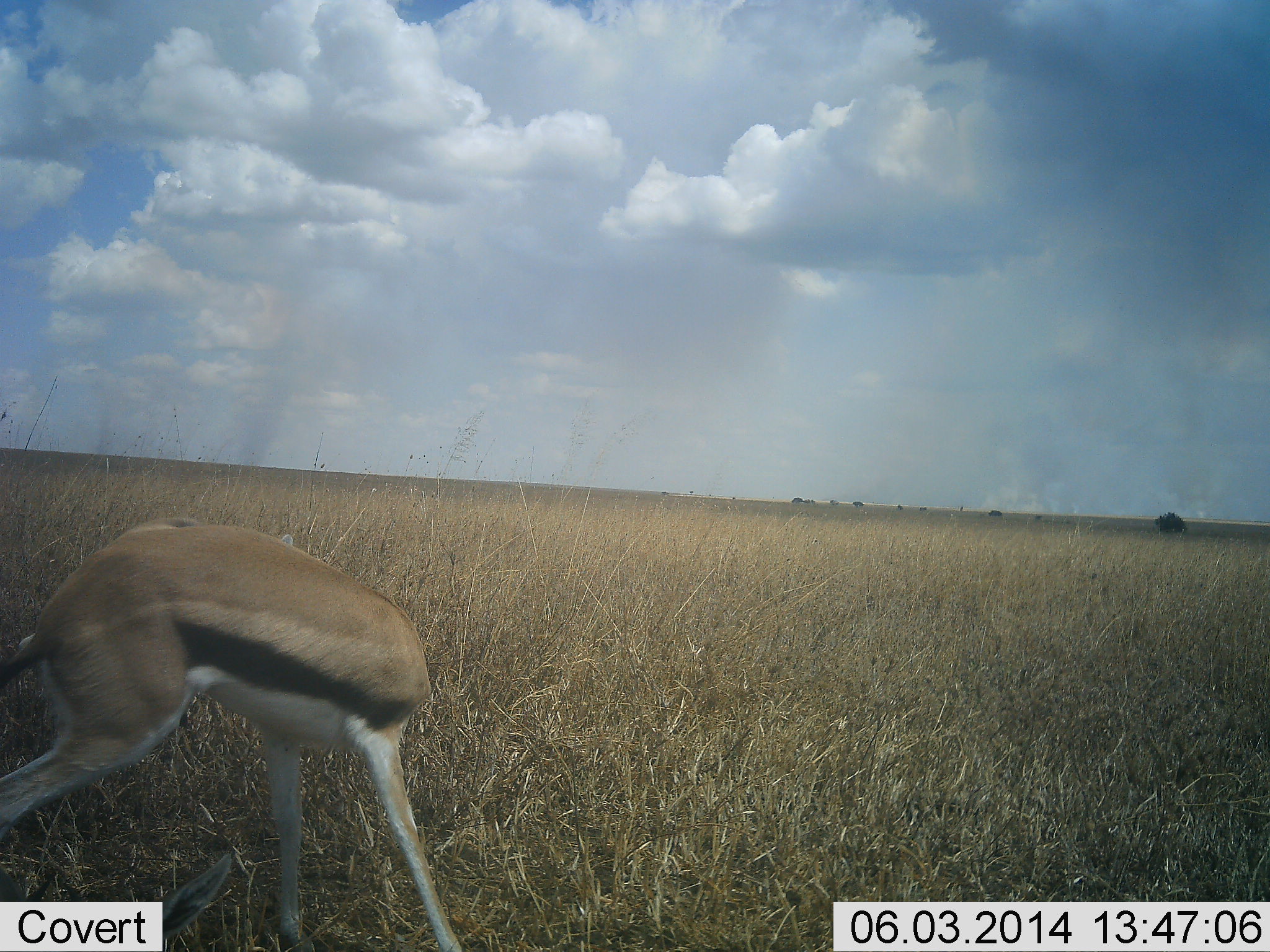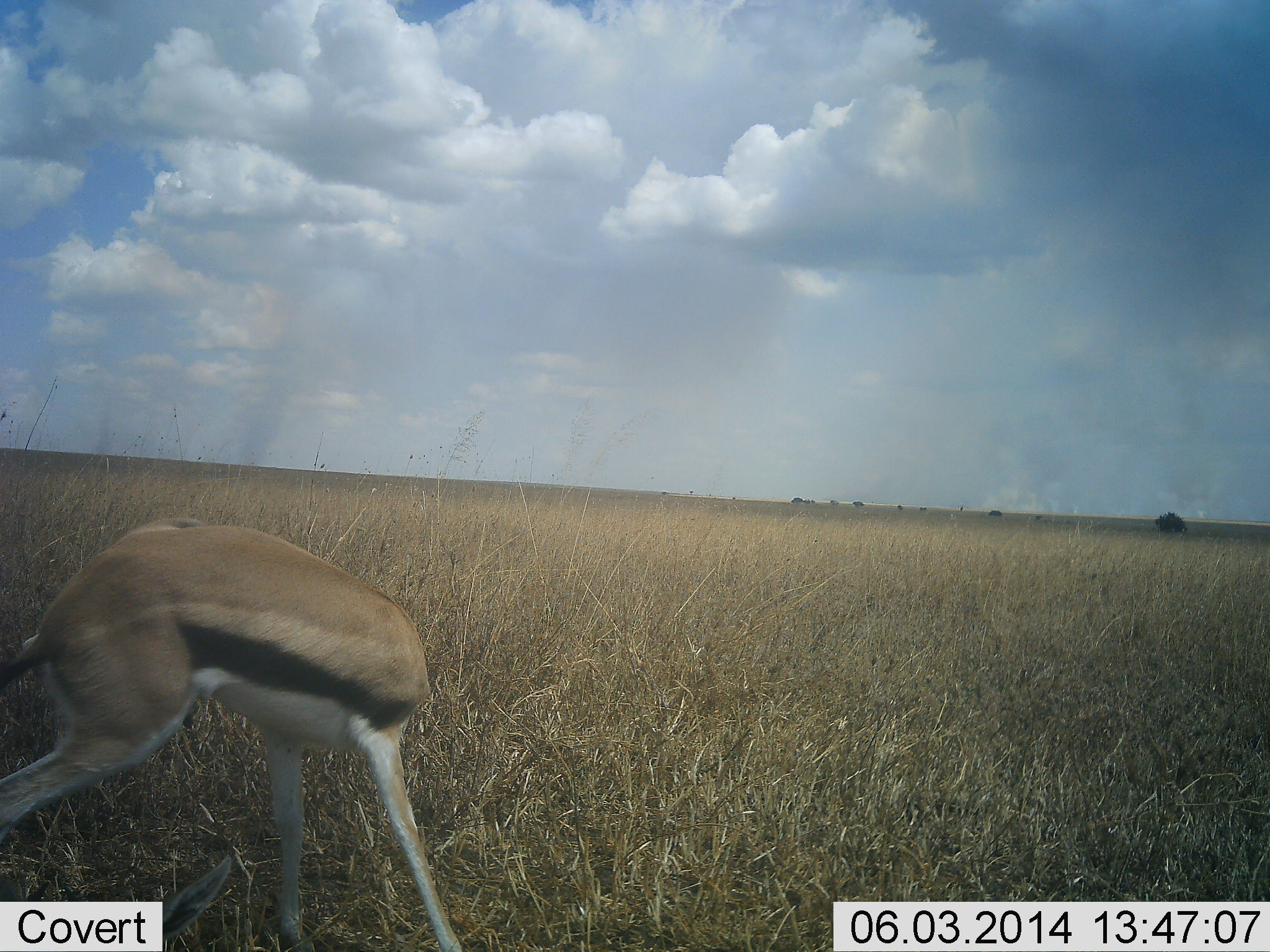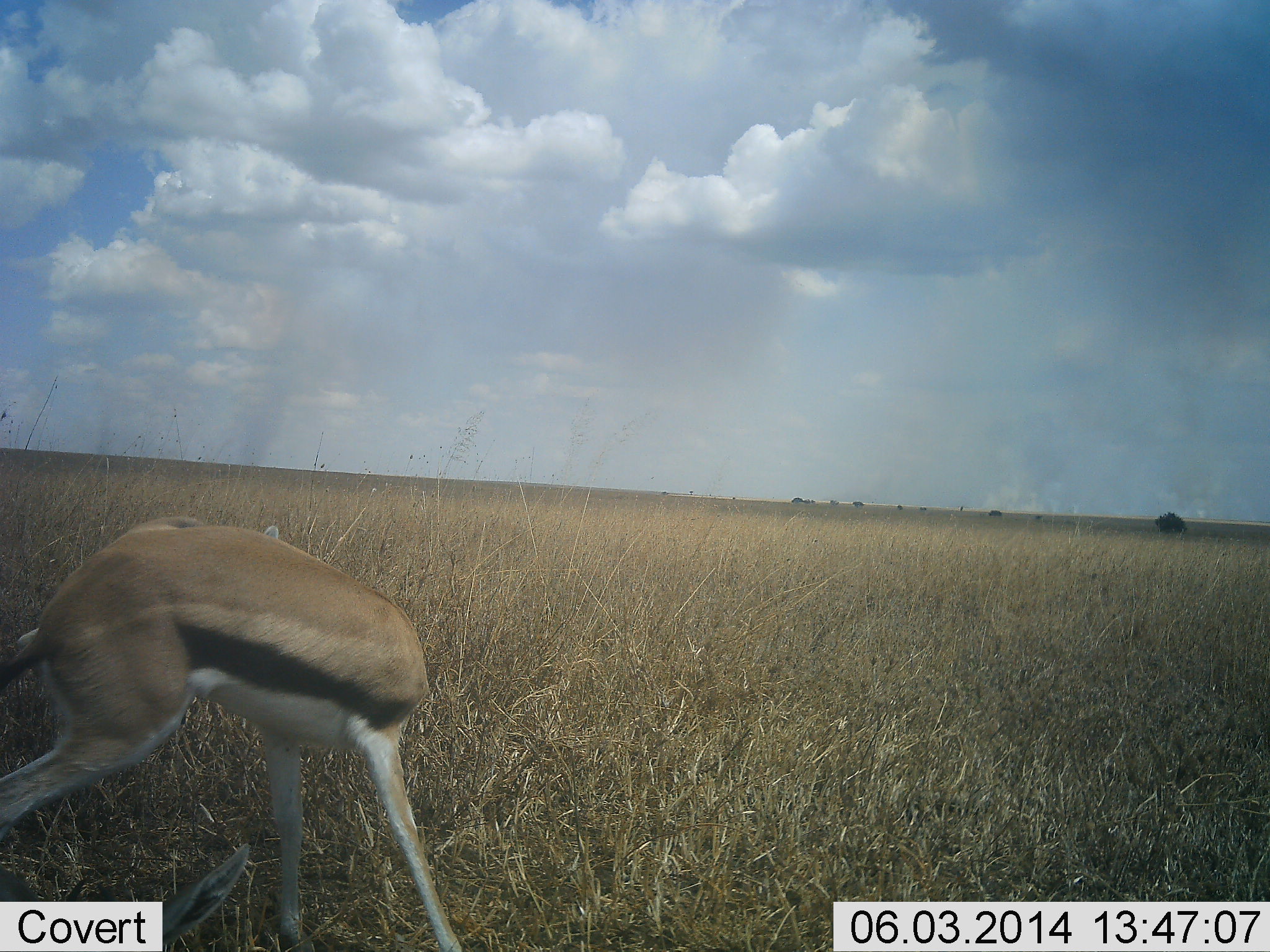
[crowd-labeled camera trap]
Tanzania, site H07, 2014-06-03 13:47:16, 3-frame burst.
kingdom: Animalia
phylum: Chordata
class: Mammalia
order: Artiodactyla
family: Bovidae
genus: Eudorcas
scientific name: Eudorcas thomsonii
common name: thomson's gazelle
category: gazellethomsons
Gazellethomsons (thomson's gazelle) (Eudorcas thomsonii), count 1. Behavior (volunteer vote fractions): standing 90%, resting 0%, moving 0%, interacting 10%. Young present (vote fraction): 0%. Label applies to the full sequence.